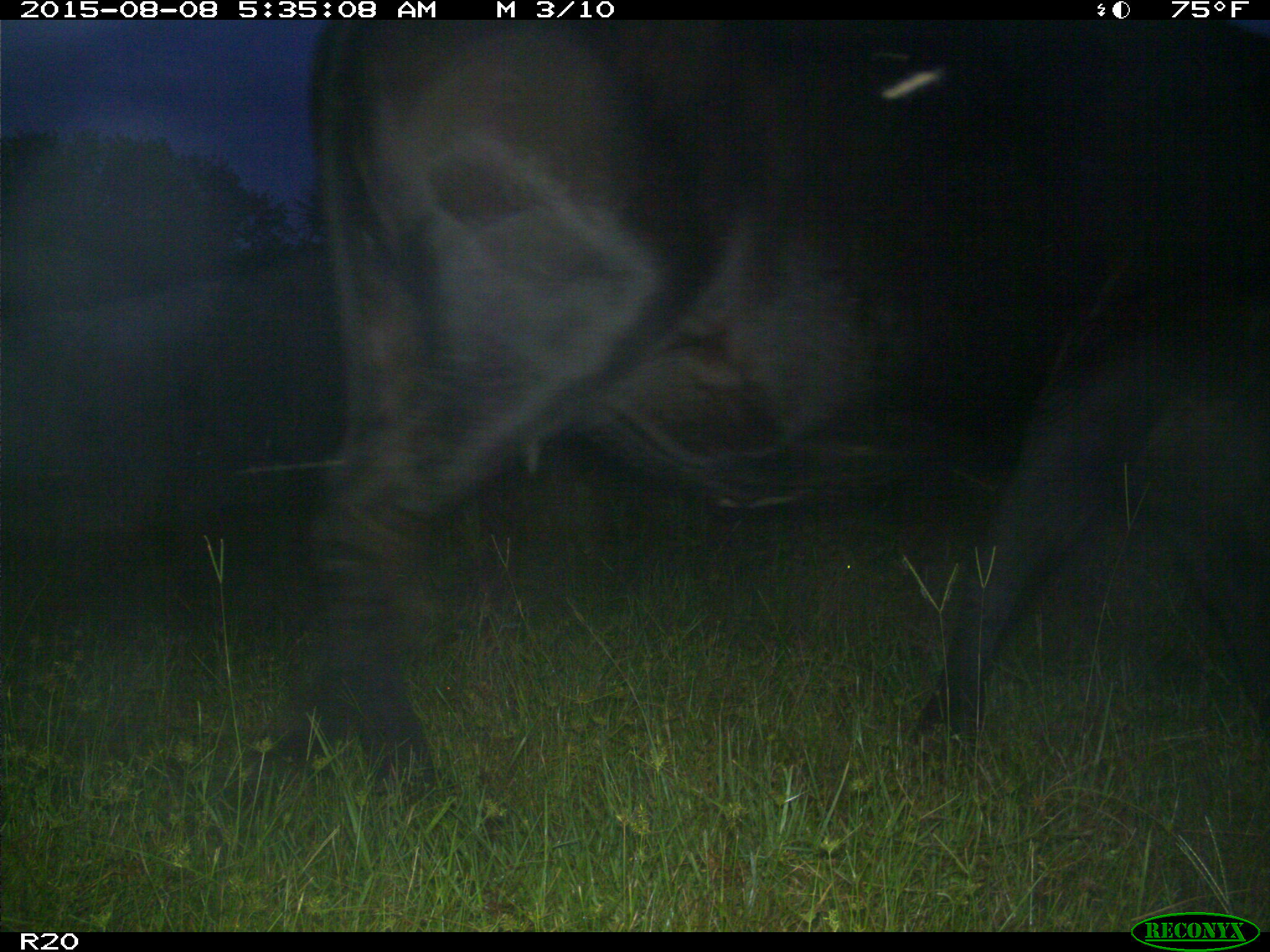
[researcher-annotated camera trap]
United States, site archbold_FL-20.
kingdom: Animalia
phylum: Chordata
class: Mammalia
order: Artiodactyla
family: Bovidae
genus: Bos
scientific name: Bos taurus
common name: domestic cow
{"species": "Bos taurus (domestic cow)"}